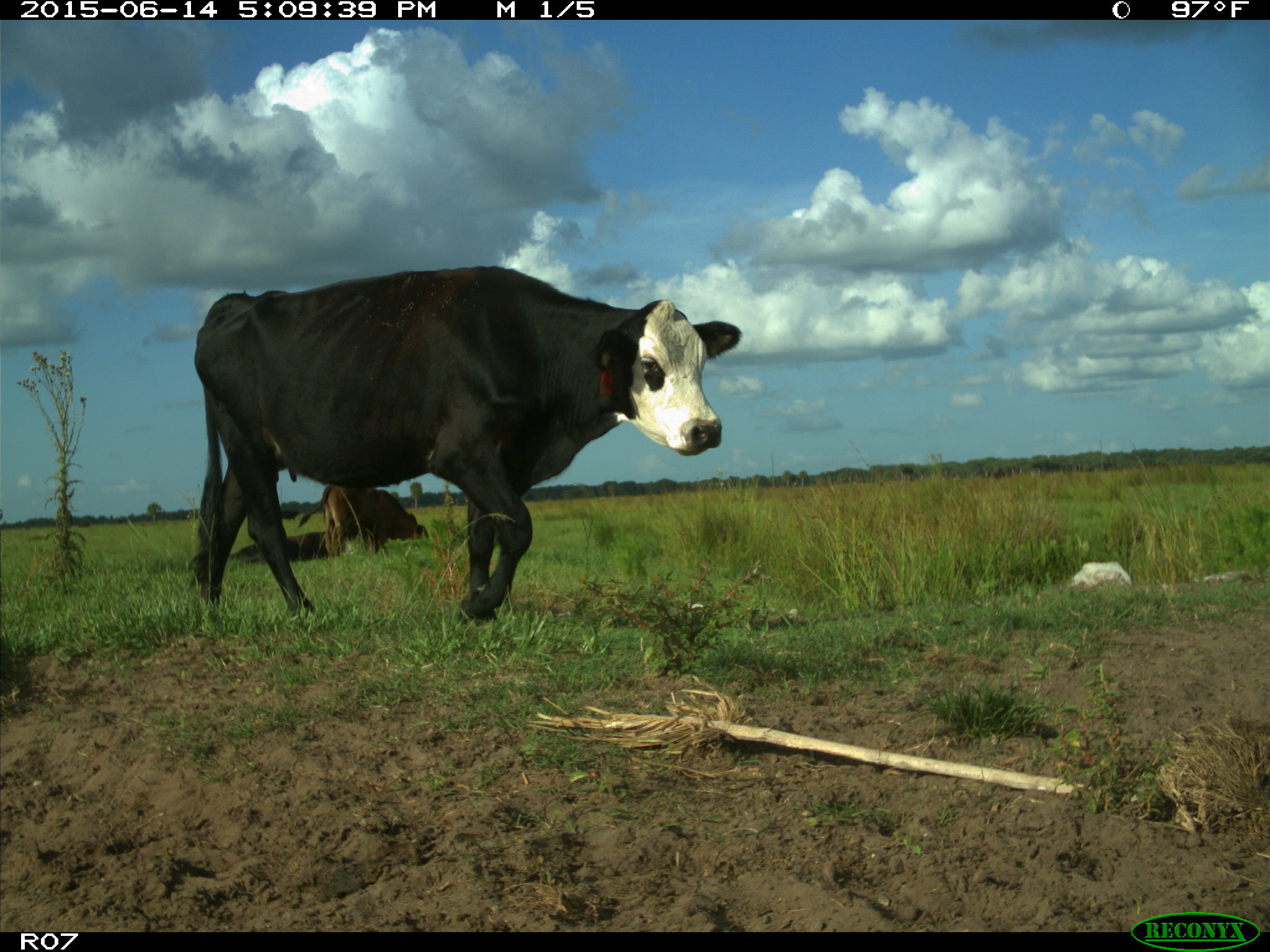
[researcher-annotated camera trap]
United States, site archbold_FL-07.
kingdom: Animalia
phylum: Chordata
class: Mammalia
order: Artiodactyla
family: Bovidae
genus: Bos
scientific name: Bos taurus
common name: domestic cow